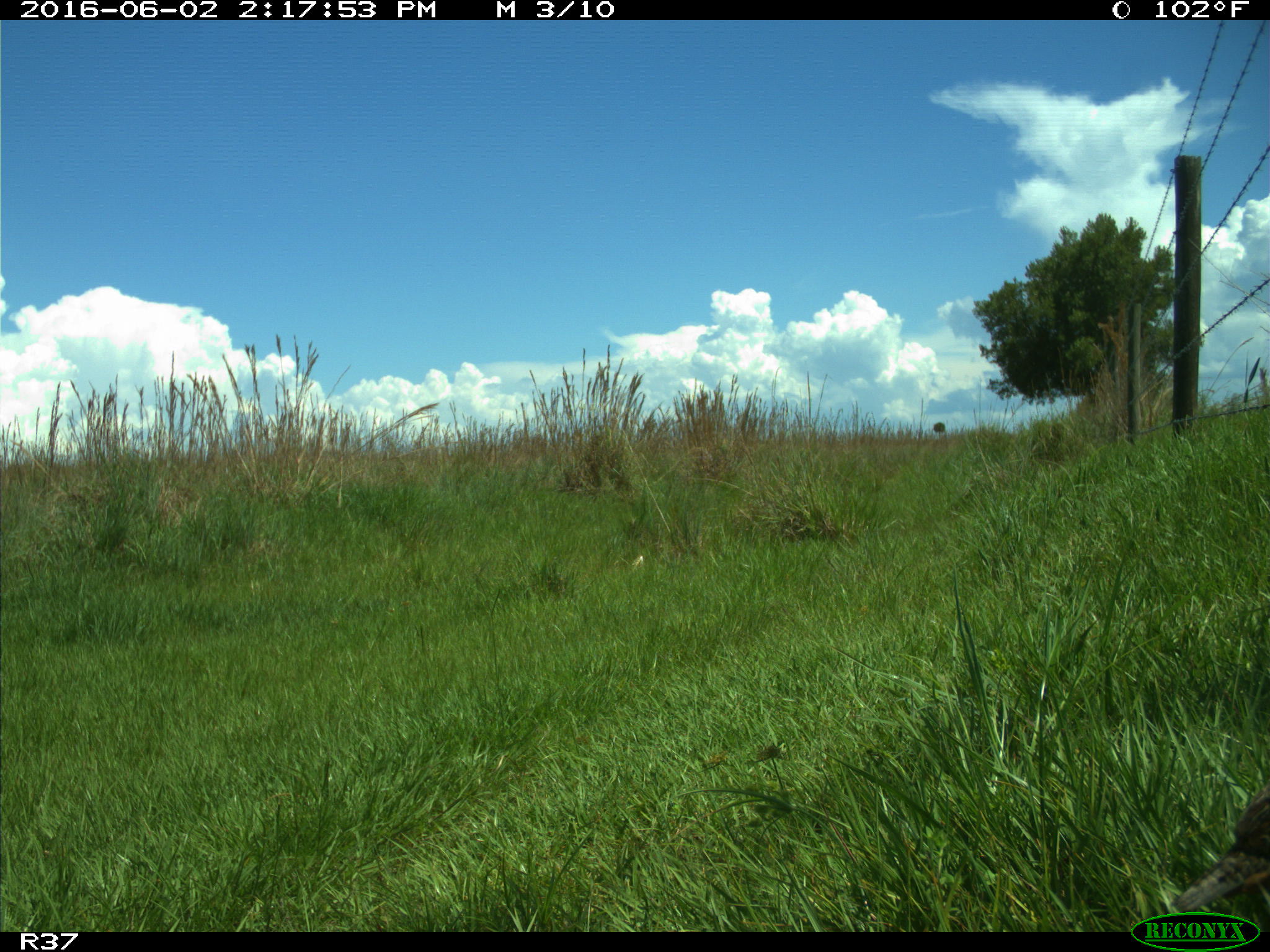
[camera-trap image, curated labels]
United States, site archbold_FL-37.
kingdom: Animalia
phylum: Chordata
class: Aves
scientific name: Aves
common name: birds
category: unidentified bird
Unidentified bird (birds) (Aves).